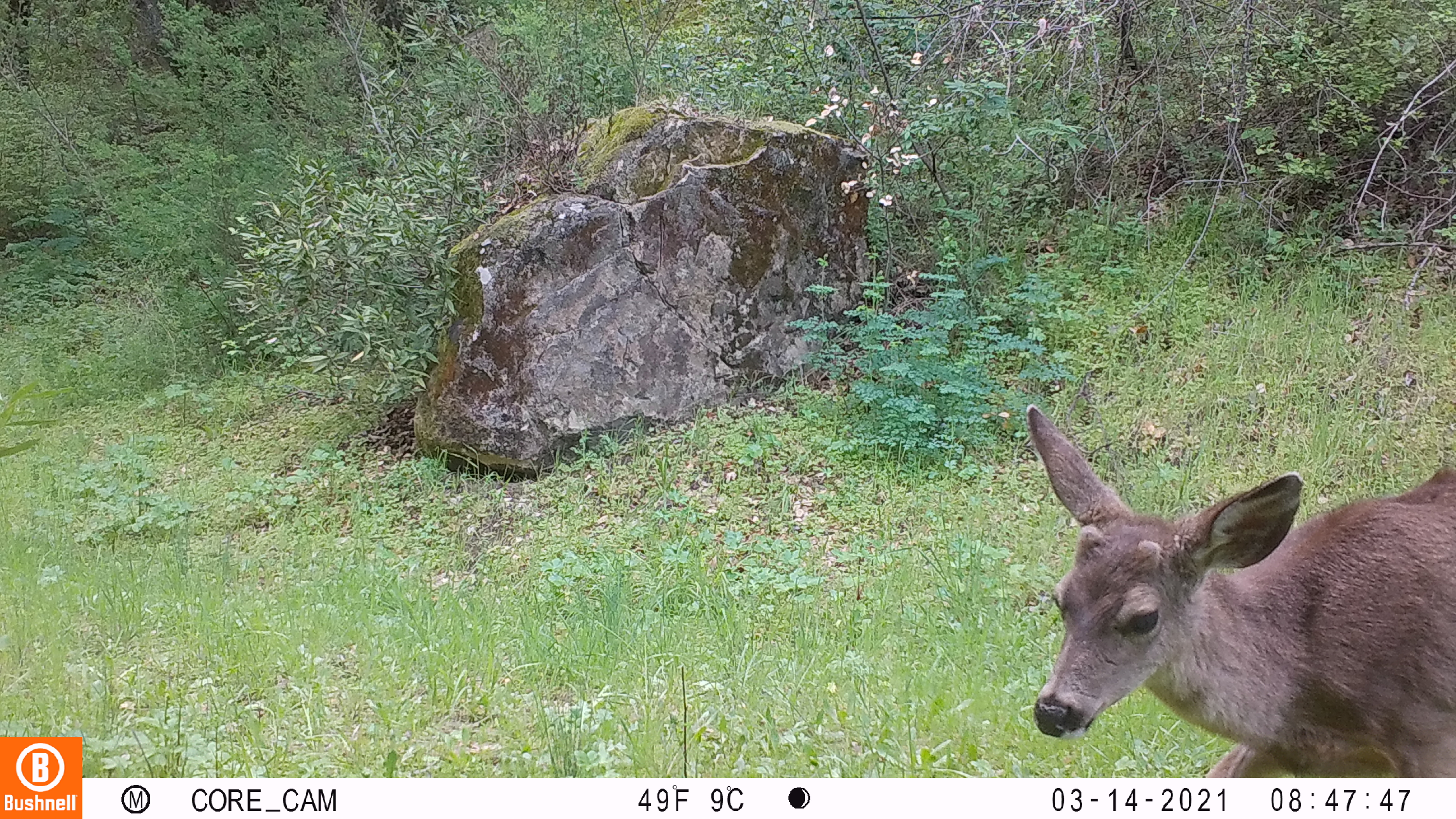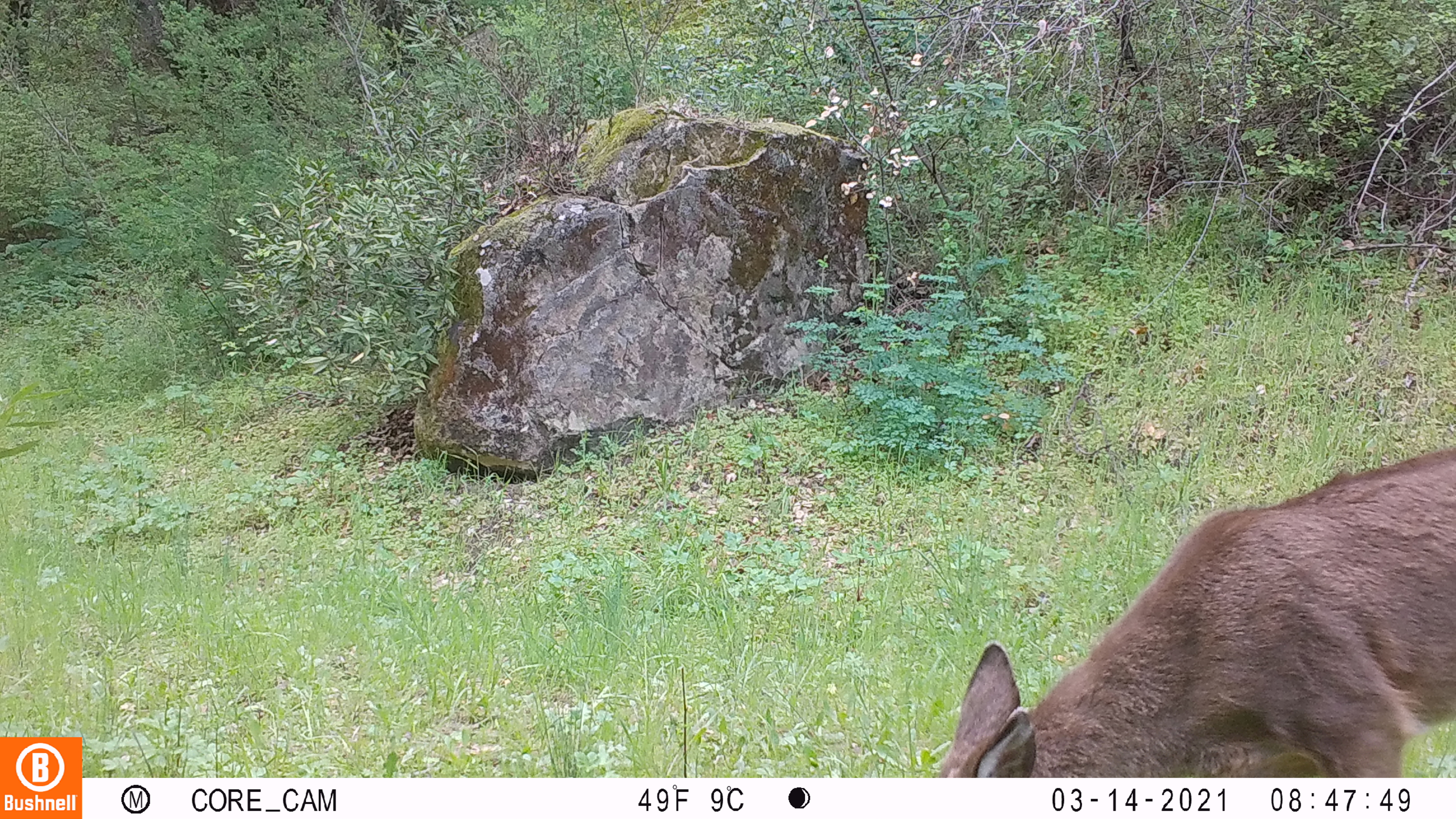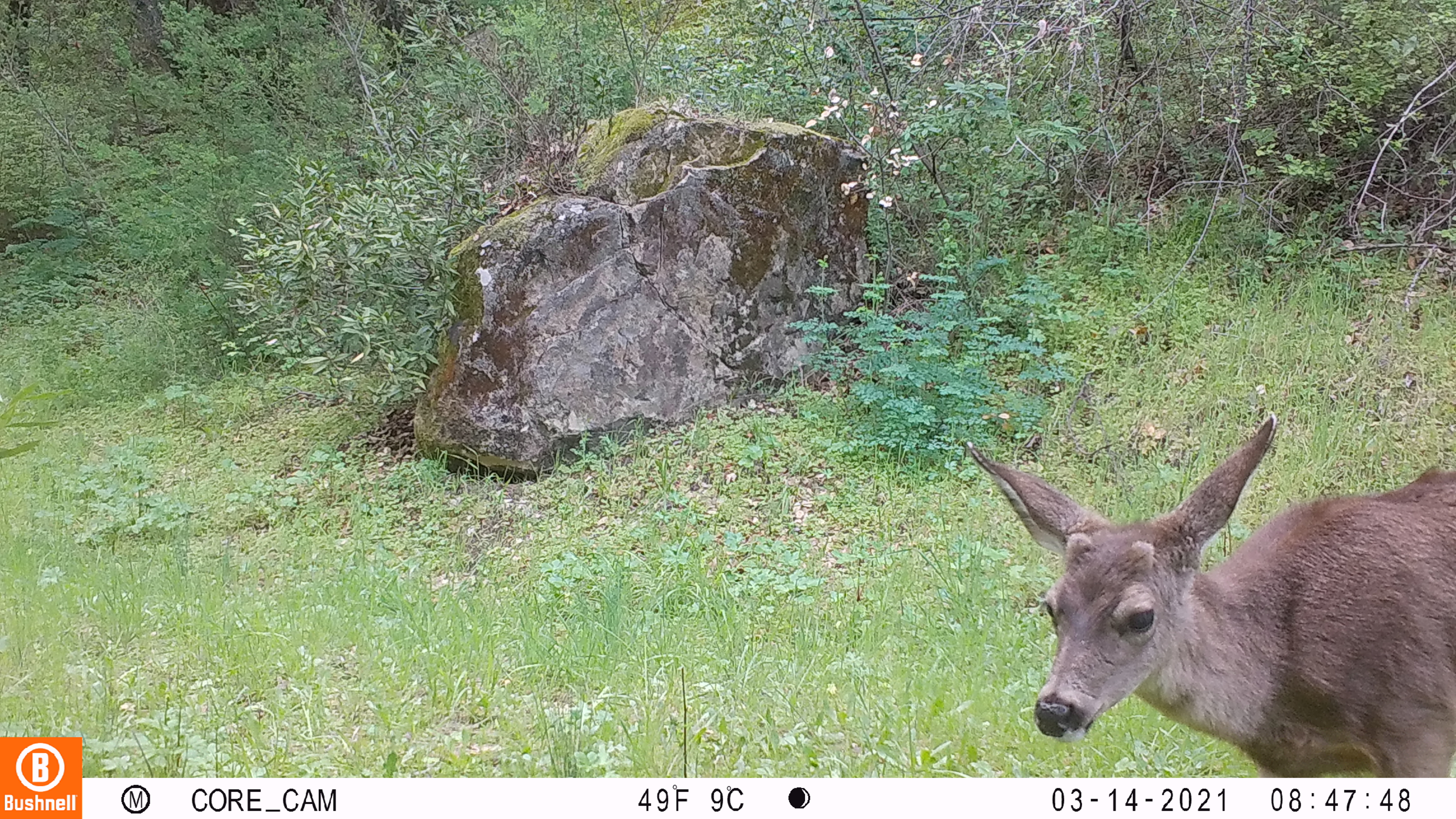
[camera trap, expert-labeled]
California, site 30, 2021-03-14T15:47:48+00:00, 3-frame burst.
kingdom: Animalia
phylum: Chordata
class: Mammalia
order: Artiodactyla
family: Cervidae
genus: Odocoileus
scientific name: Odocoileus hemionus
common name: mule deer